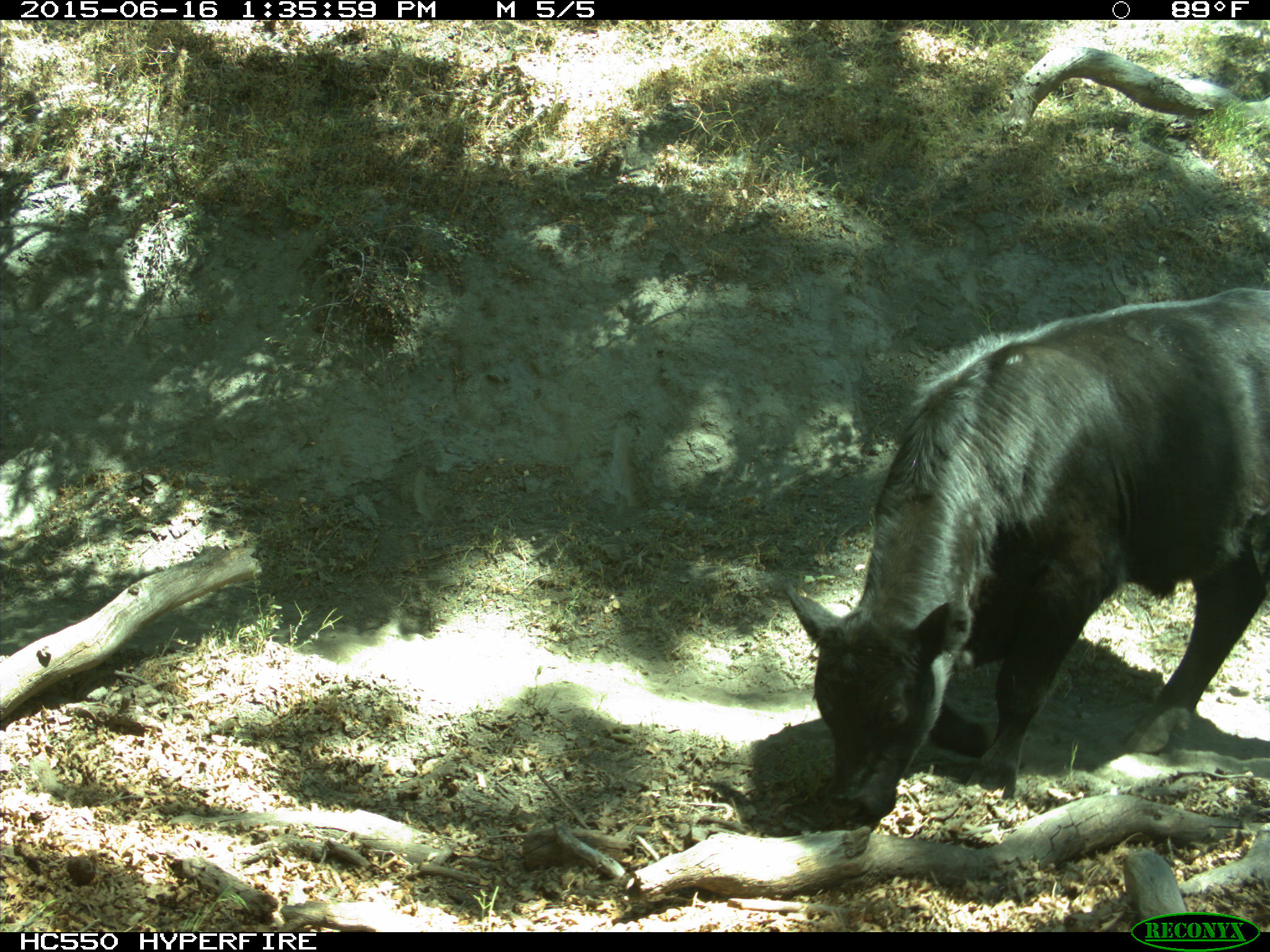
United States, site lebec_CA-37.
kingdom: Animalia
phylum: Chordata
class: Mammalia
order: Artiodactyla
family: Bovidae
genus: Bos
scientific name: Bos taurus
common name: domestic cow